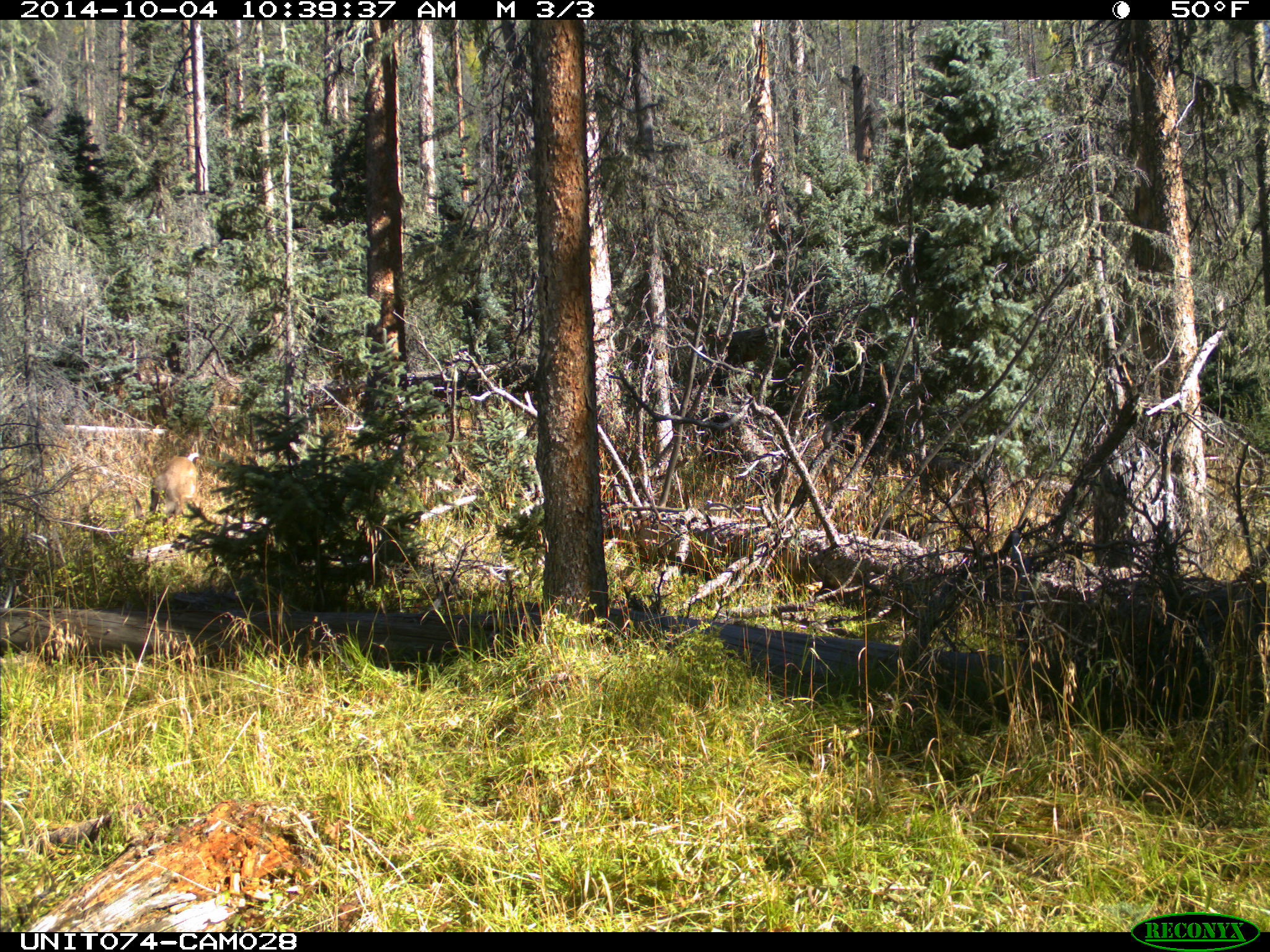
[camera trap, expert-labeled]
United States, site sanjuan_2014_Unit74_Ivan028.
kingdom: Animalia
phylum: Chordata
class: Mammalia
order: Artiodactyla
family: Cervidae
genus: Odocoileus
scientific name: Odocoileus hemionus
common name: mule deer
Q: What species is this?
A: Odocoileus hemionus (mule deer).